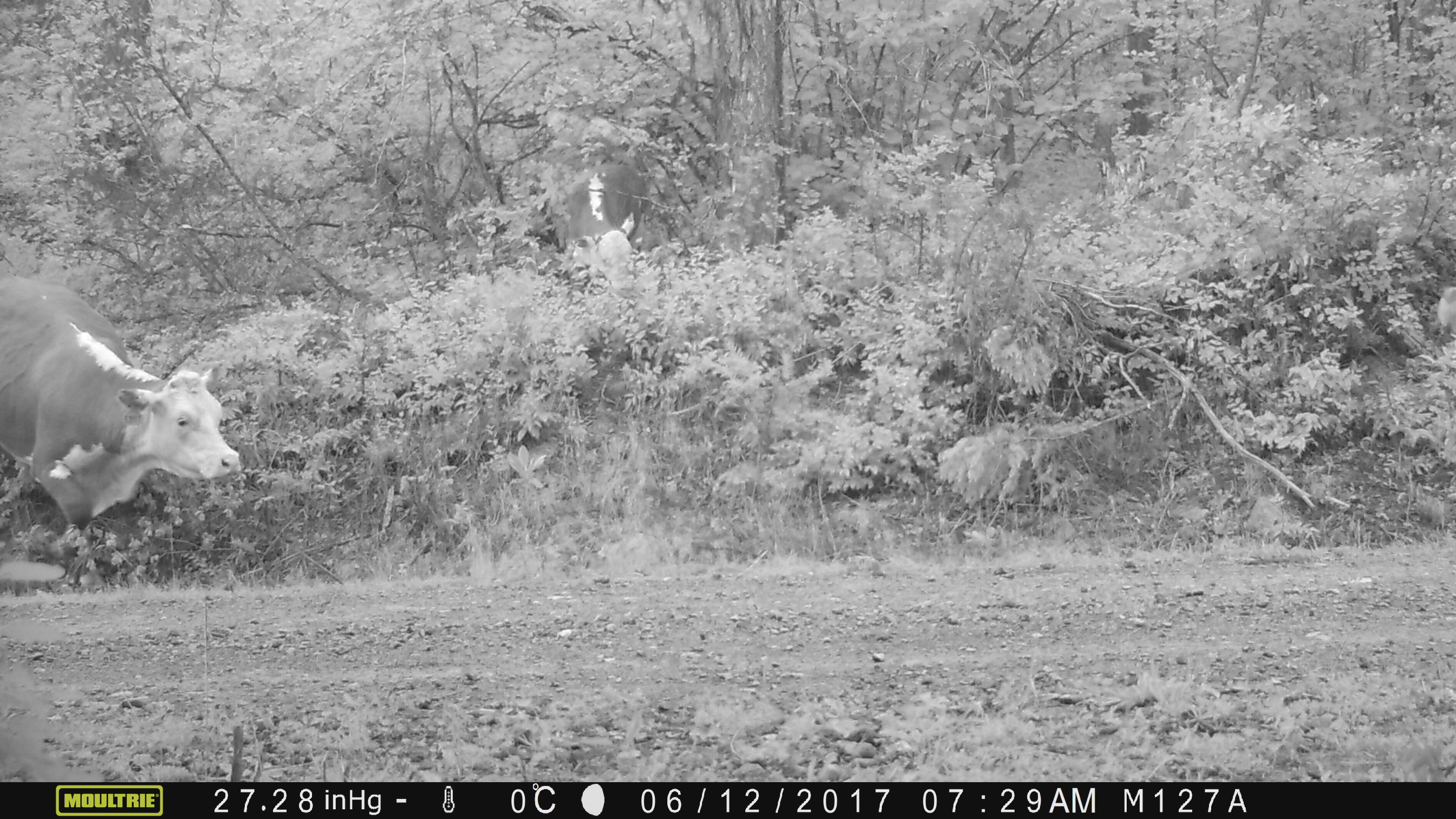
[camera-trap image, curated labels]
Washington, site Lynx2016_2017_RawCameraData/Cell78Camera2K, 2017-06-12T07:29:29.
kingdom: Animalia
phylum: Chordata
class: Mammalia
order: Artiodactyla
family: Bovidae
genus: Bos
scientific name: Bos taurus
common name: domestic cattle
Domestic cattle (Bos taurus). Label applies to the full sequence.